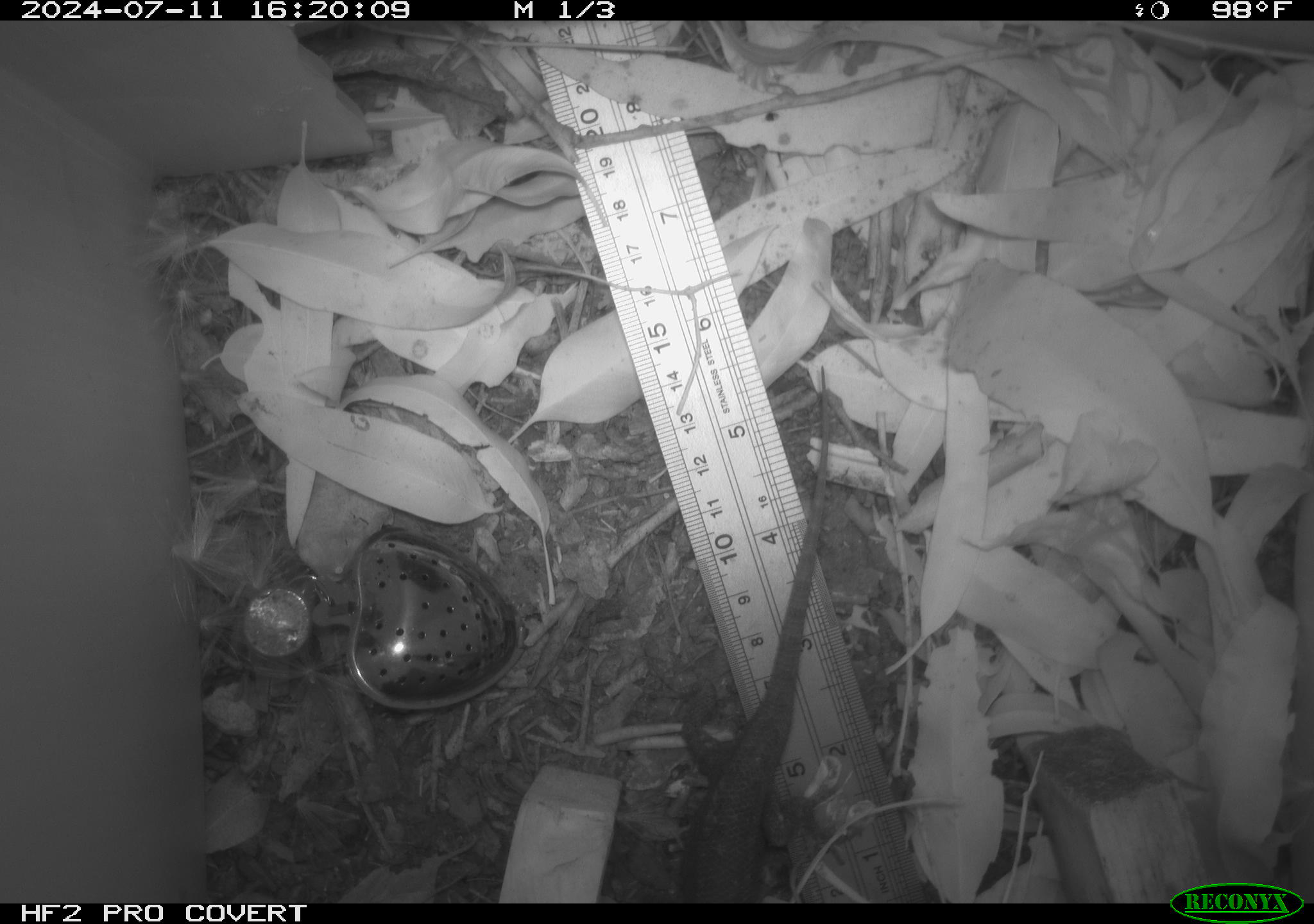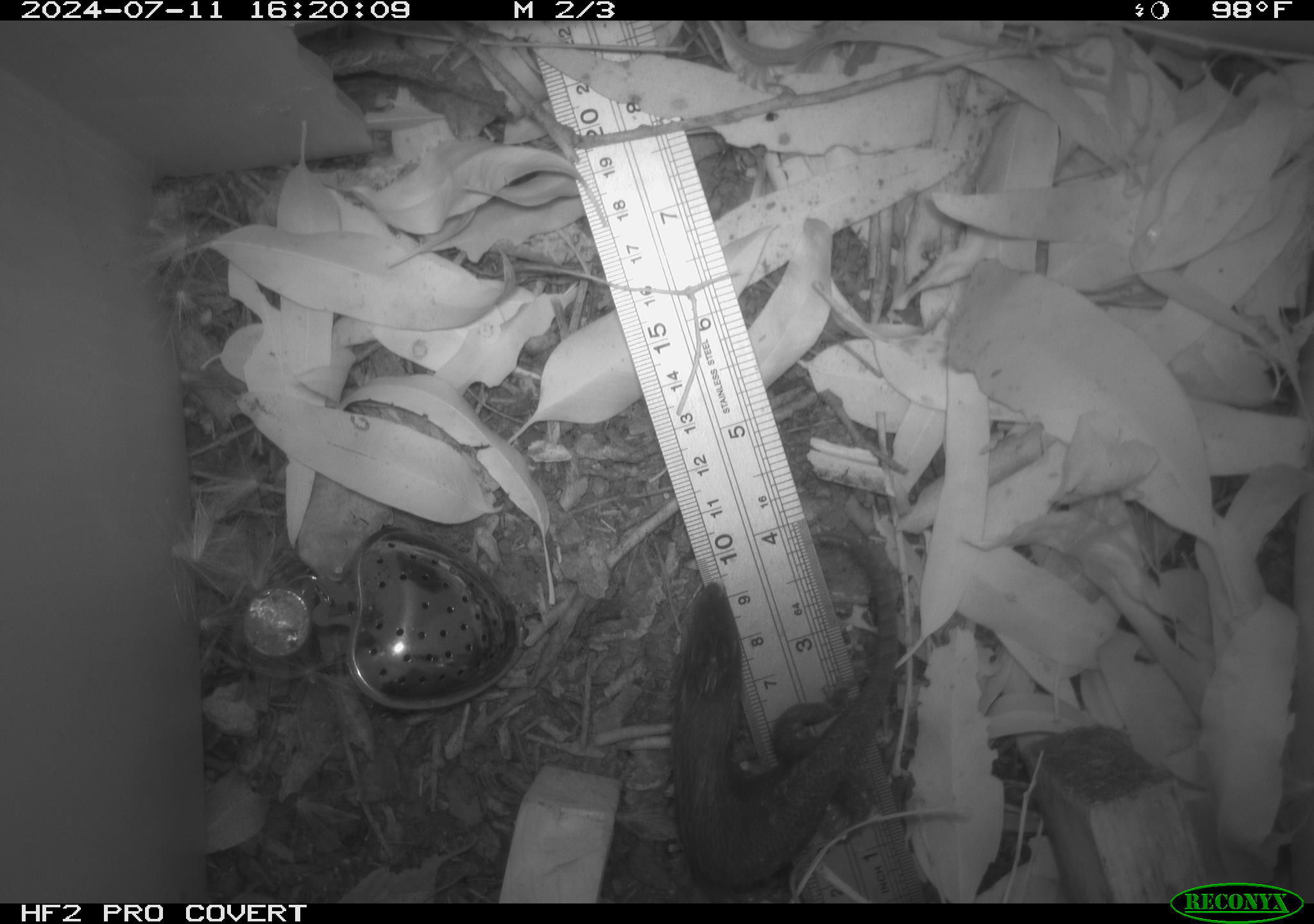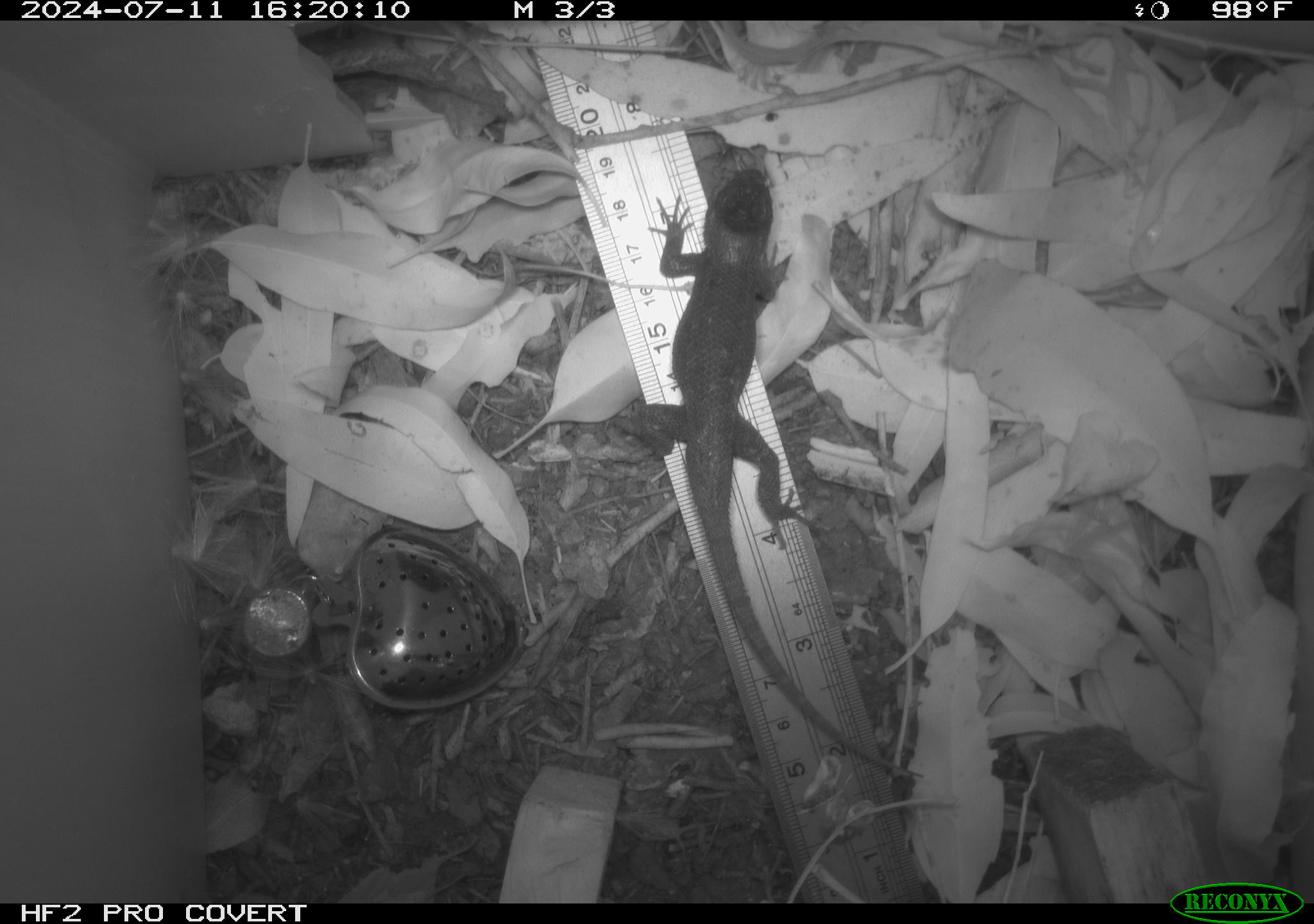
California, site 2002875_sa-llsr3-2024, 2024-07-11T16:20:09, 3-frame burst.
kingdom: Animalia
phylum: Chordata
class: Reptilia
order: Squamata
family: Phrynosomatidae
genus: Sceloporus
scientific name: Sceloporus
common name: spiny lizards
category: sceloporus species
Sceloporus species (spiny lizards) (Sceloporus).